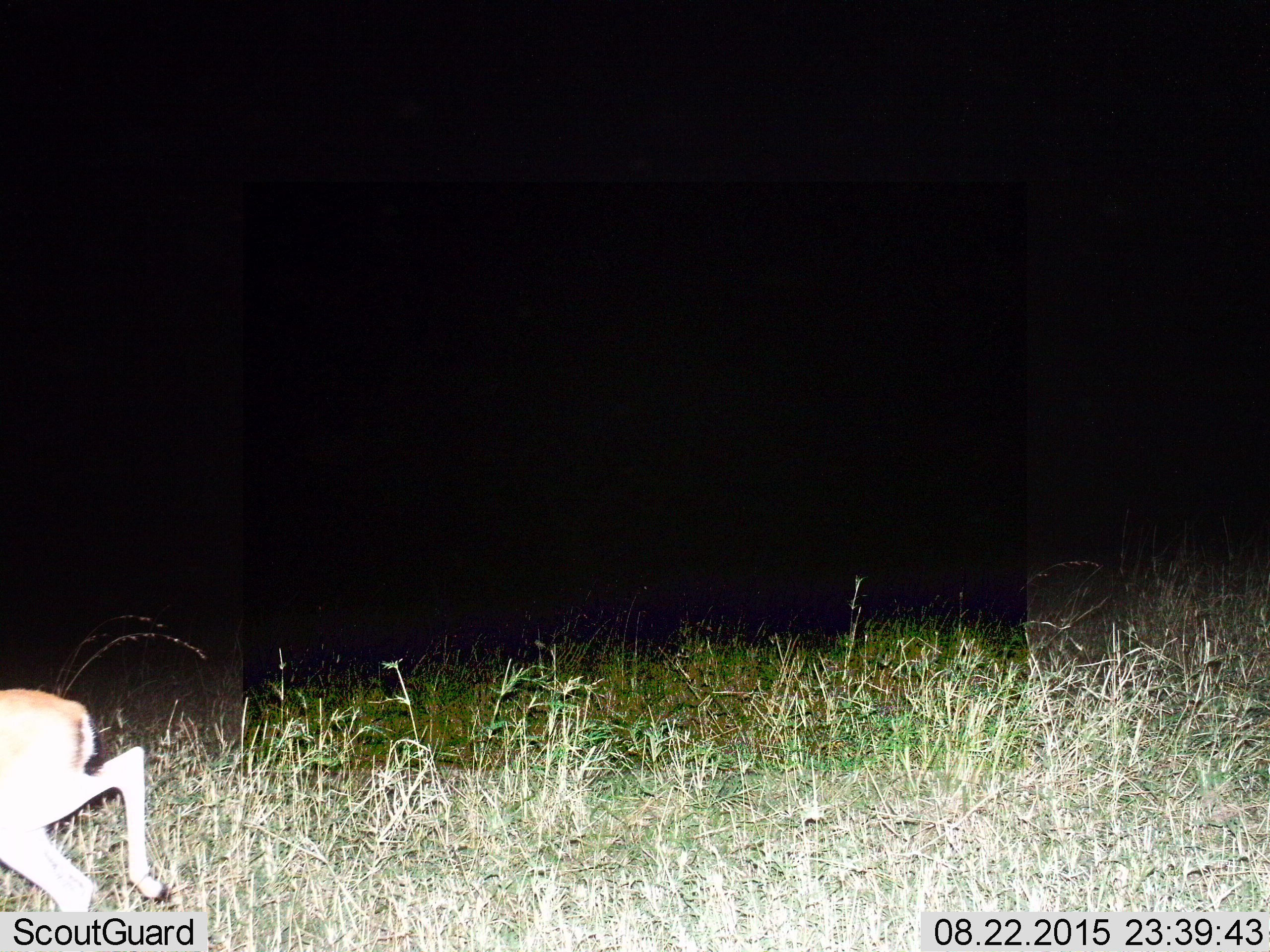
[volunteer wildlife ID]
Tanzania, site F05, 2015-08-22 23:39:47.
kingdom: Animalia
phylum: Chordata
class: Mammalia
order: Artiodactyla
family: Bovidae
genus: Eudorcas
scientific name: Eudorcas thomsonii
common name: thomson's gazelle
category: gazellethomsons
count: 1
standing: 0%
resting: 0%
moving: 100%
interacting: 0%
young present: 0%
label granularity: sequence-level